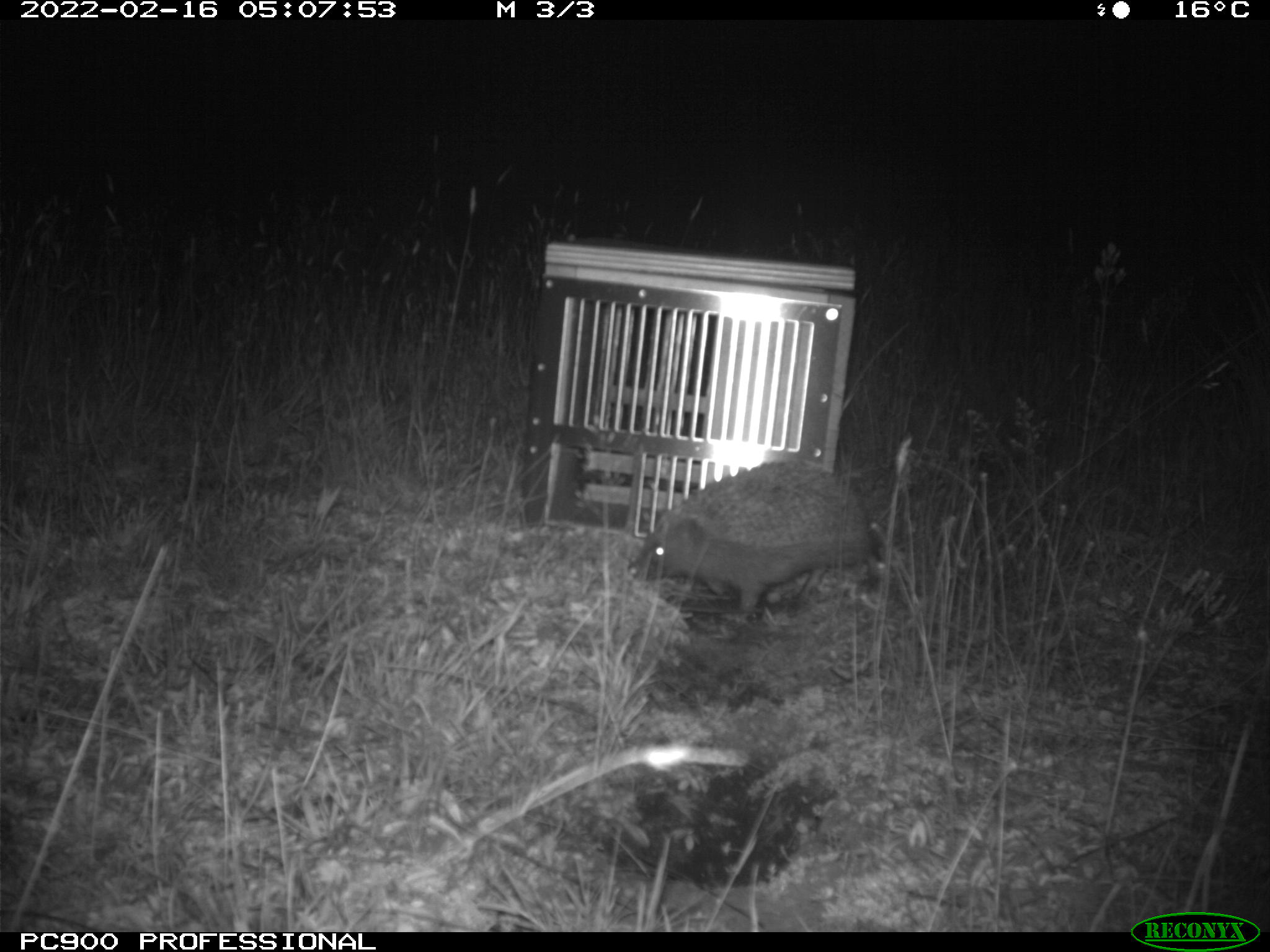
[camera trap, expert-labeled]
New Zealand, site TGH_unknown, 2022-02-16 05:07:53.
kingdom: Animalia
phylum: Chordata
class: Mammalia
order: Eulipotyphla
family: Erinaceidae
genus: Erinaceus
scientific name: Erinaceus europaeus europaeus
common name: european hedgehog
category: hedgehog